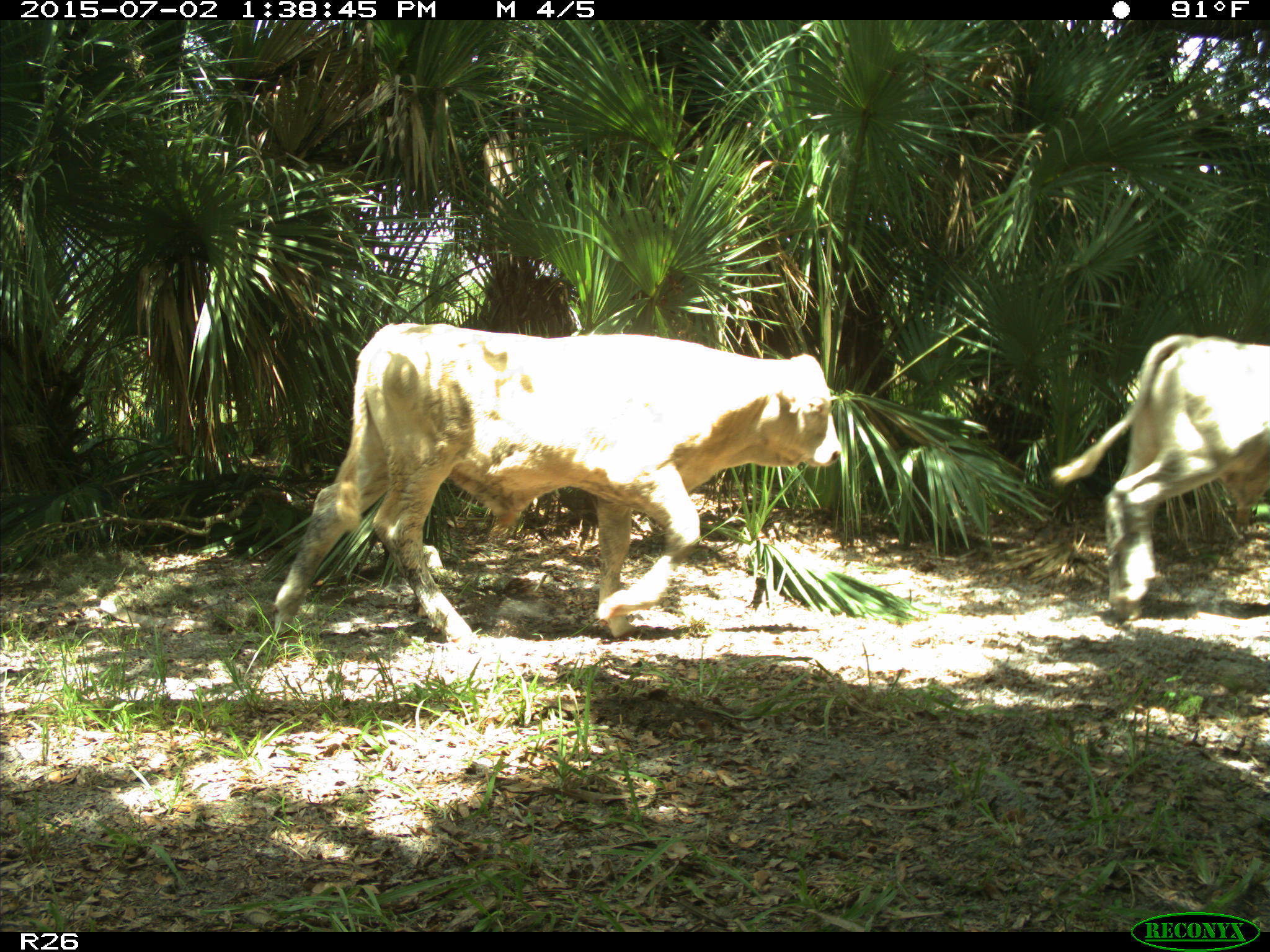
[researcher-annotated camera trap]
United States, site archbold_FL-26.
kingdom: Animalia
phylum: Chordata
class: Mammalia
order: Artiodactyla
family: Bovidae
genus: Bos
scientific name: Bos taurus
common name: domestic cow